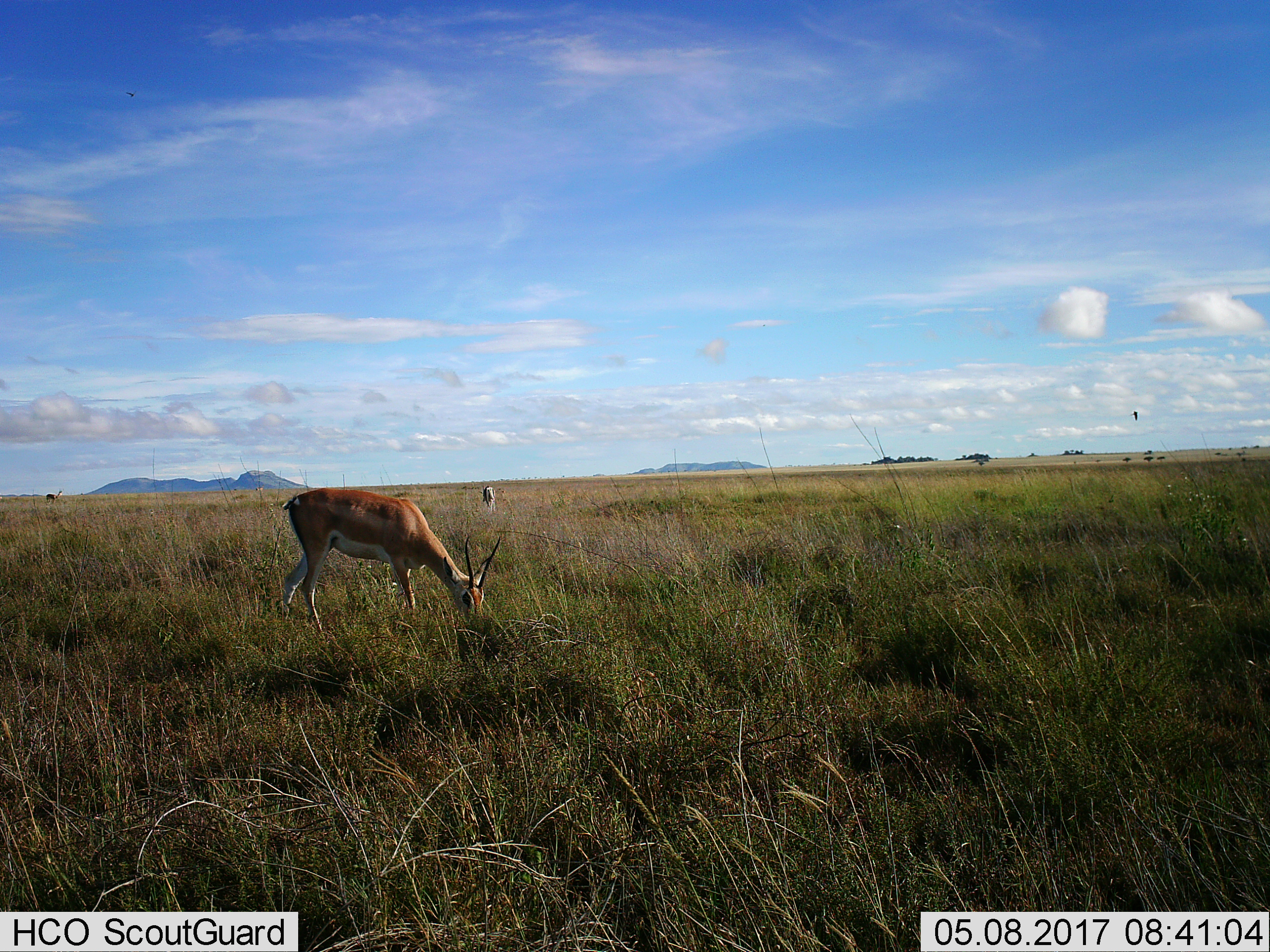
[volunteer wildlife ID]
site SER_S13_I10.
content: unidentified animal